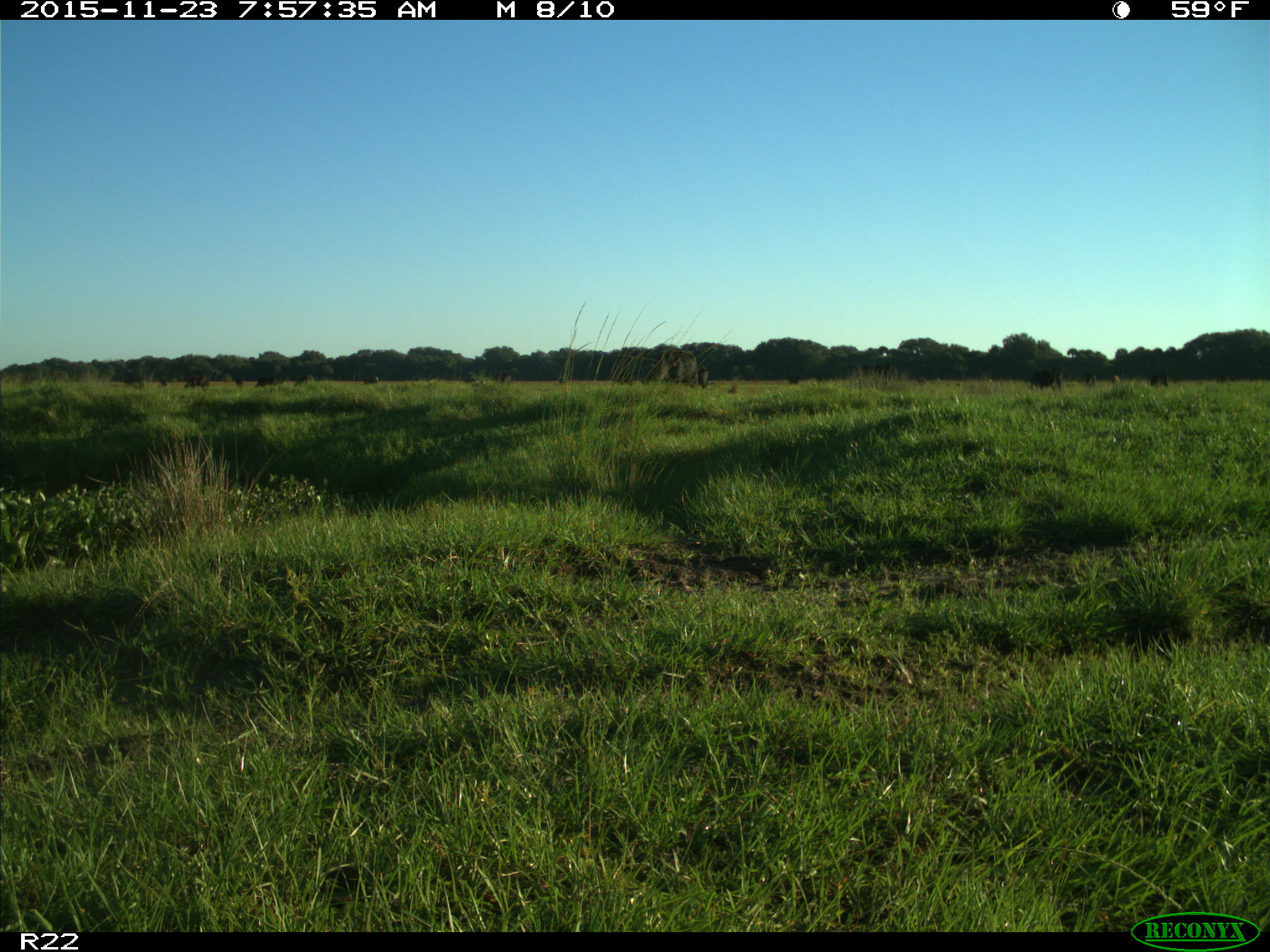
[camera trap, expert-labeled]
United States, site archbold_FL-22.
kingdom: Animalia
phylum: Chordata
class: Mammalia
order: Artiodactyla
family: Bovidae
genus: Bos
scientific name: Bos taurus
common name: domestic cow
Bos taurus (domestic cow).